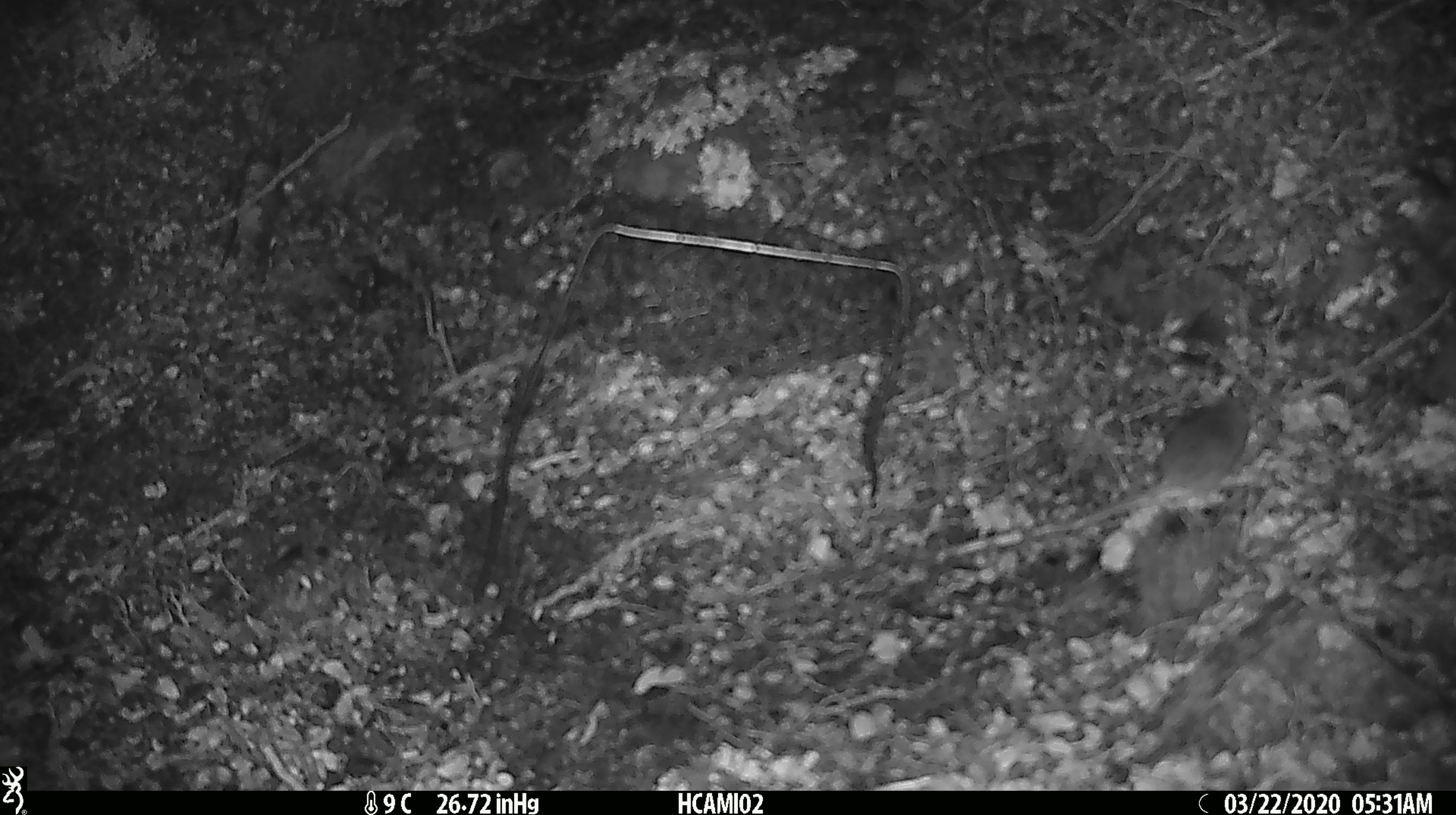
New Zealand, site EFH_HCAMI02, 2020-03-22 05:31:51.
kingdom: Animalia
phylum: Chordata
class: Mammalia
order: Rodentia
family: Muridae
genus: Mus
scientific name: Mus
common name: mouse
Mouse (Mus).